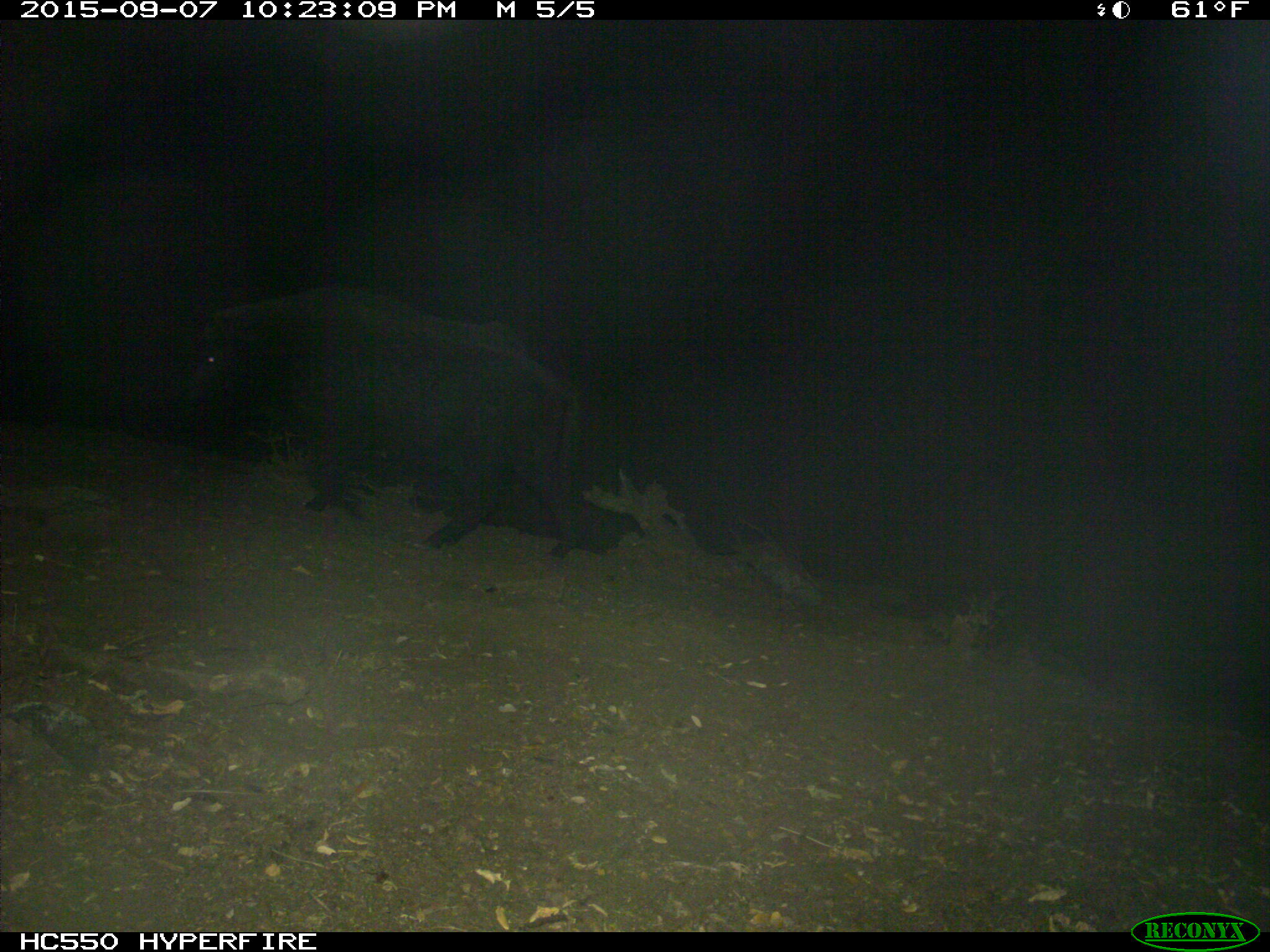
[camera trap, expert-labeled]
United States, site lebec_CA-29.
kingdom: Animalia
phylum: Chordata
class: Mammalia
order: Artiodactyla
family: Suidae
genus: Sus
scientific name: Sus scrofa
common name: wild boar